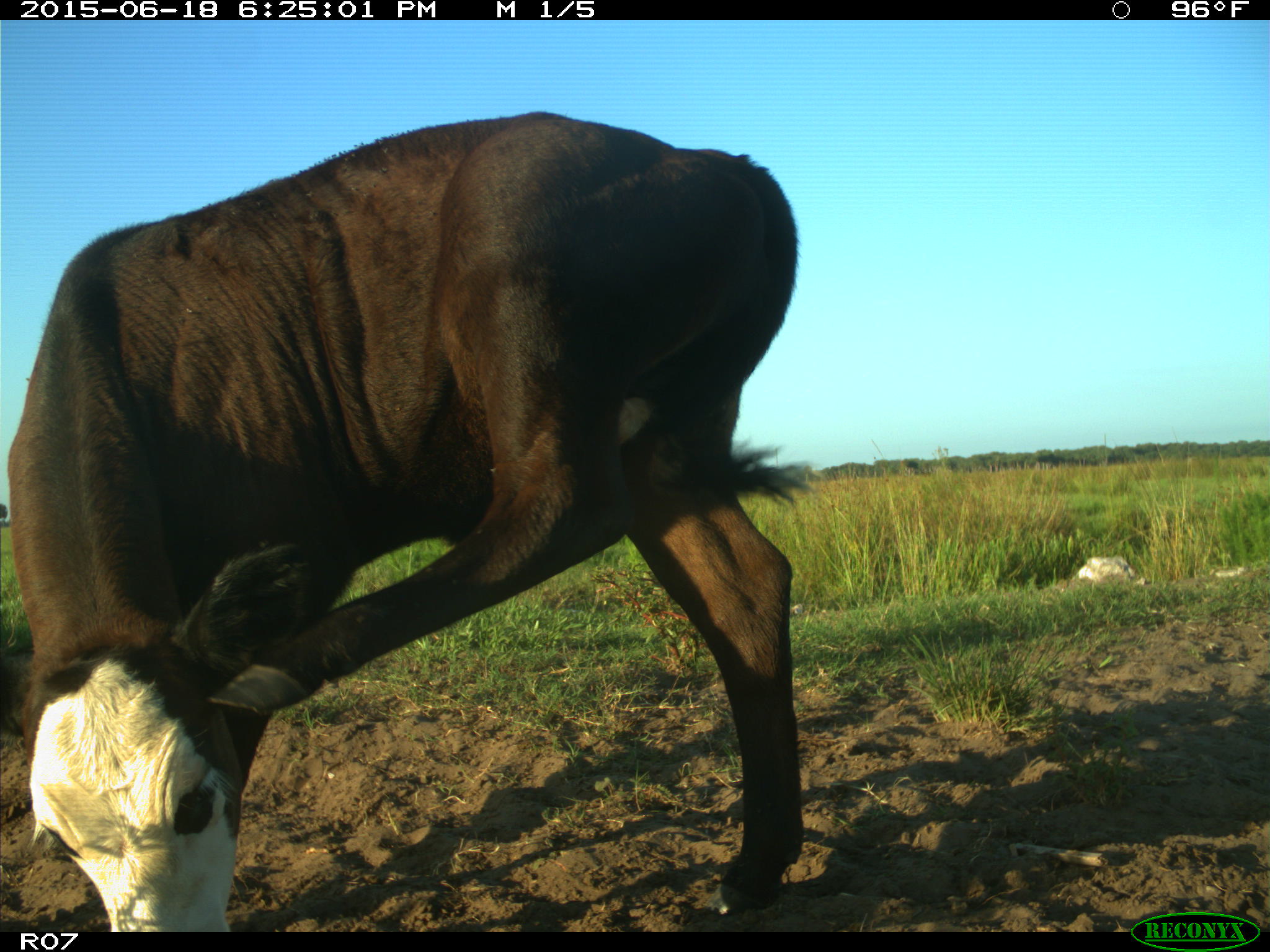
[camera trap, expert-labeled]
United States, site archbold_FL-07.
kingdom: Animalia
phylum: Chordata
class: Mammalia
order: Artiodactyla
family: Bovidae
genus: Bos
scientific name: Bos taurus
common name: domestic cow